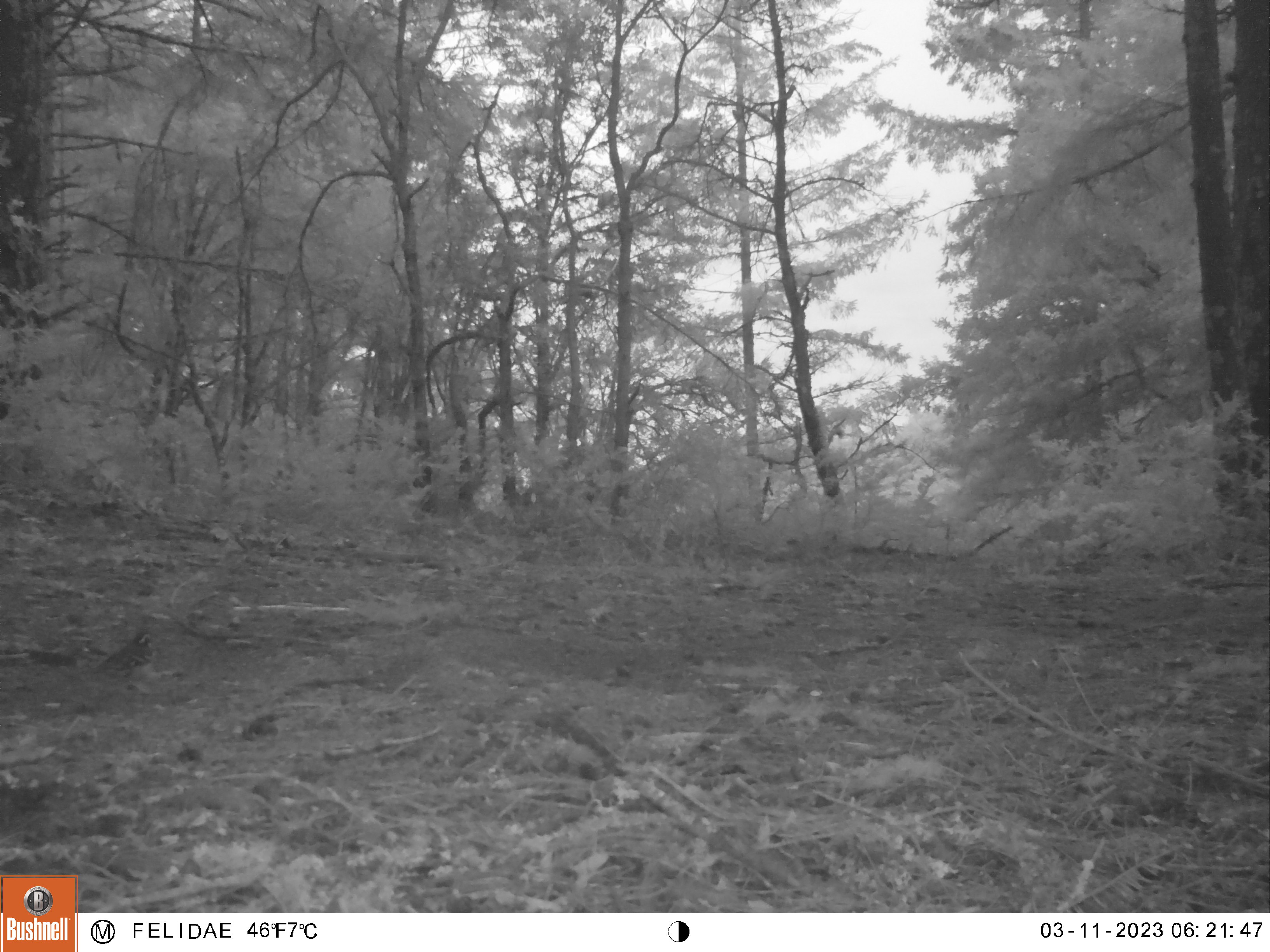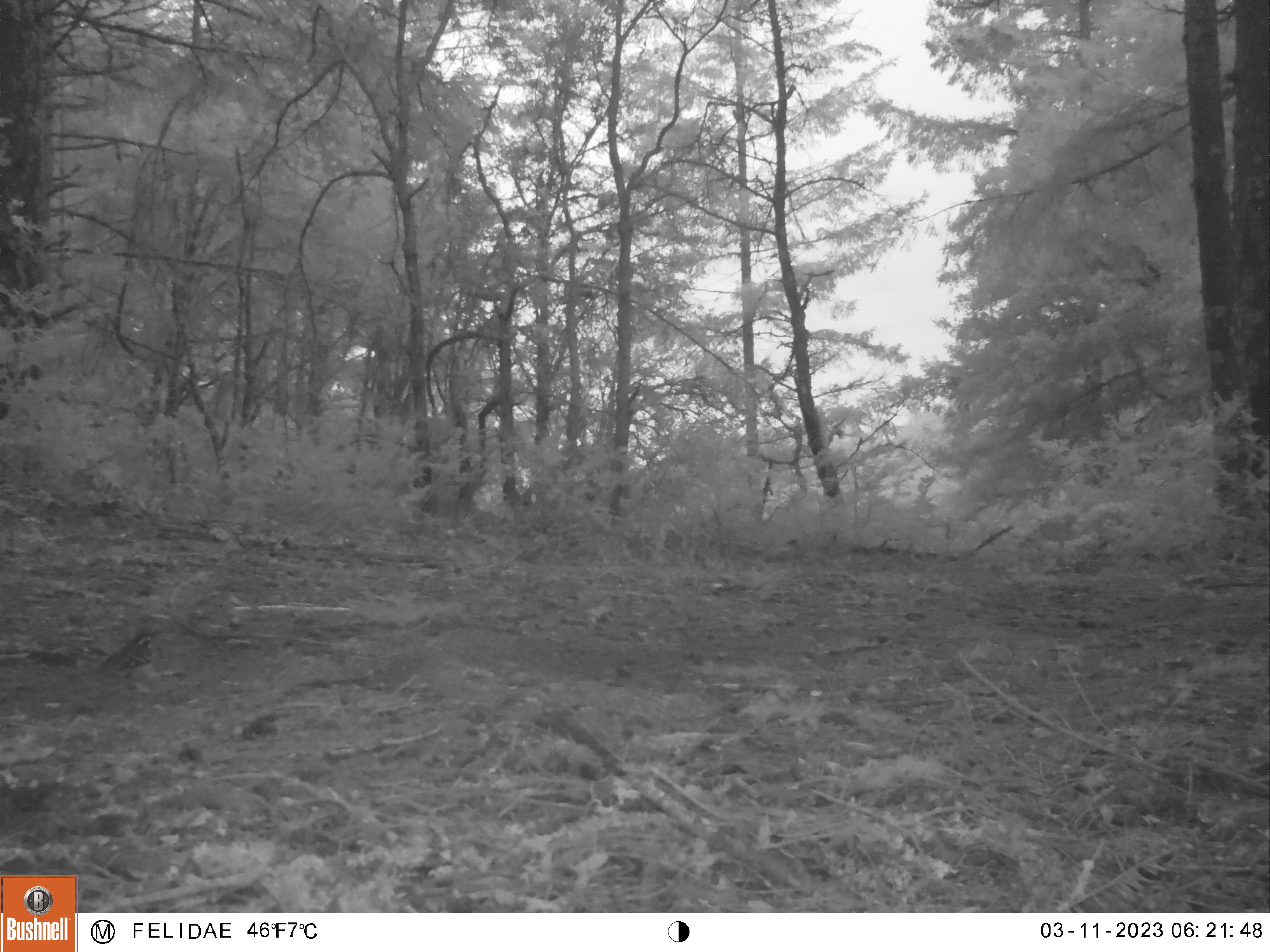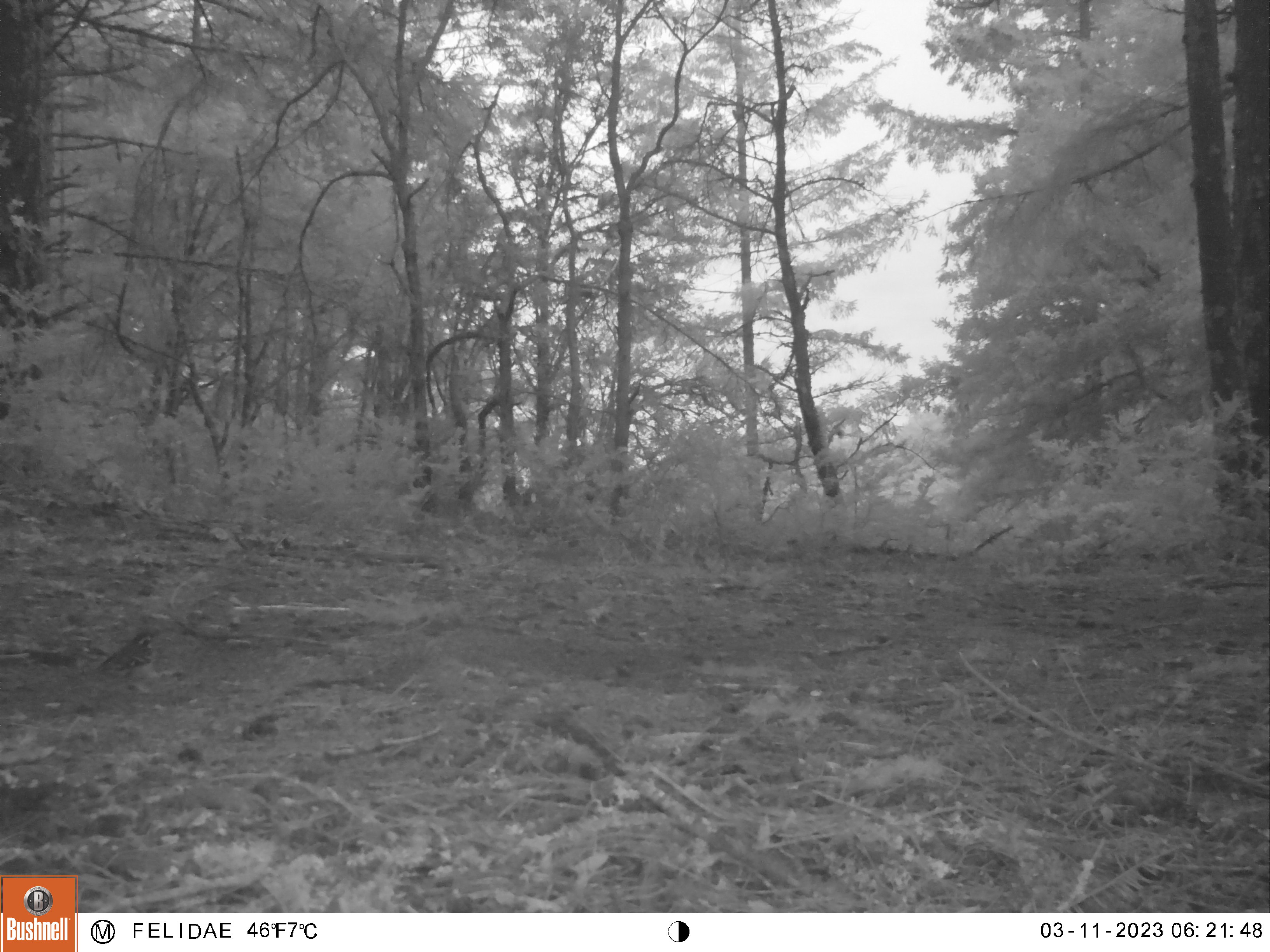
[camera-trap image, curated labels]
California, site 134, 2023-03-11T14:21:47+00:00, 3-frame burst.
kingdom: Animalia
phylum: Chordata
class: Aves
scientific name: Aves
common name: bird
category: unknown bird